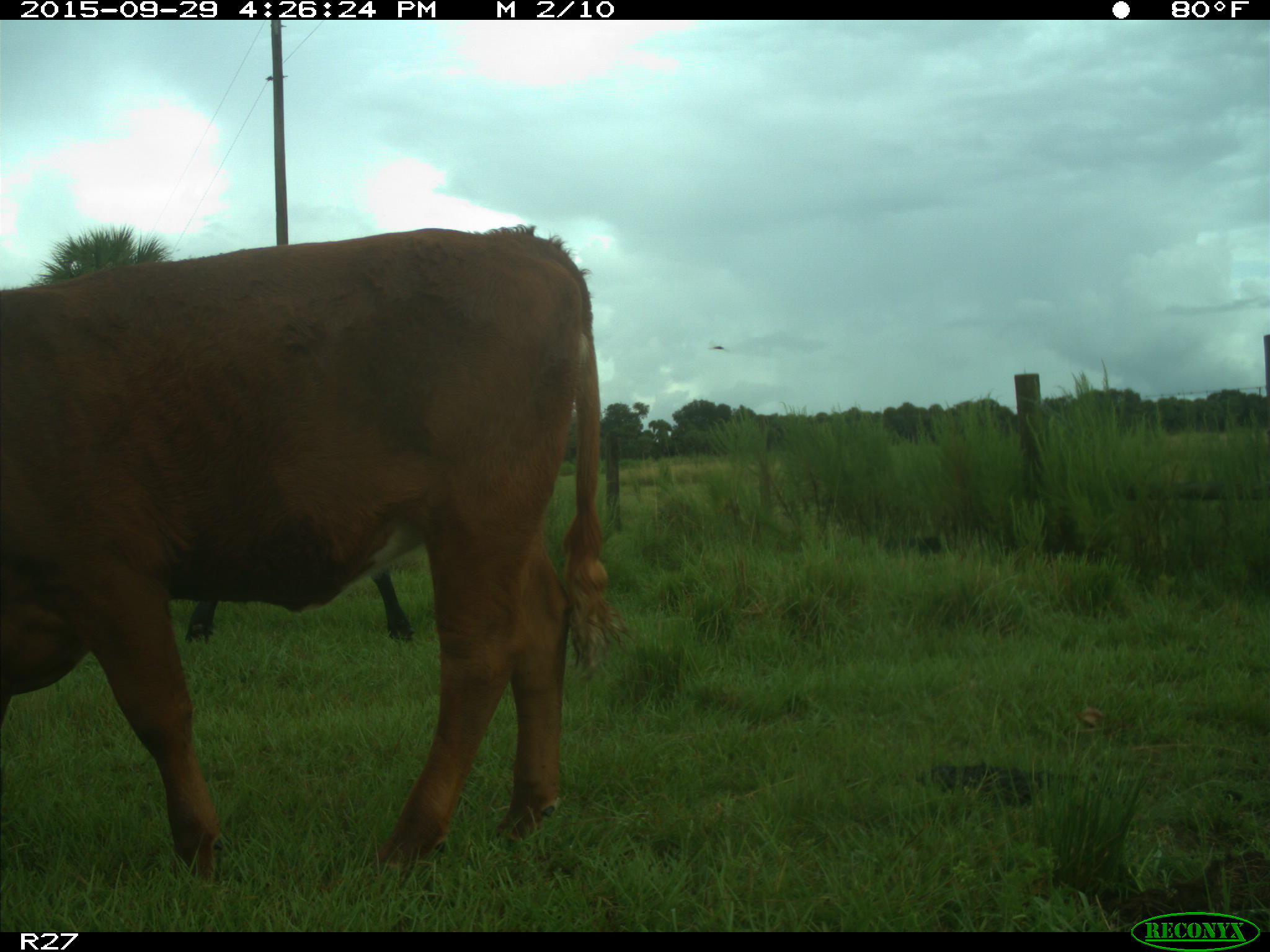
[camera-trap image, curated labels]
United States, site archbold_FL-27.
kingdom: Animalia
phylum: Chordata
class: Mammalia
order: Artiodactyla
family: Bovidae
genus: Bos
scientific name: Bos taurus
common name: domestic cow